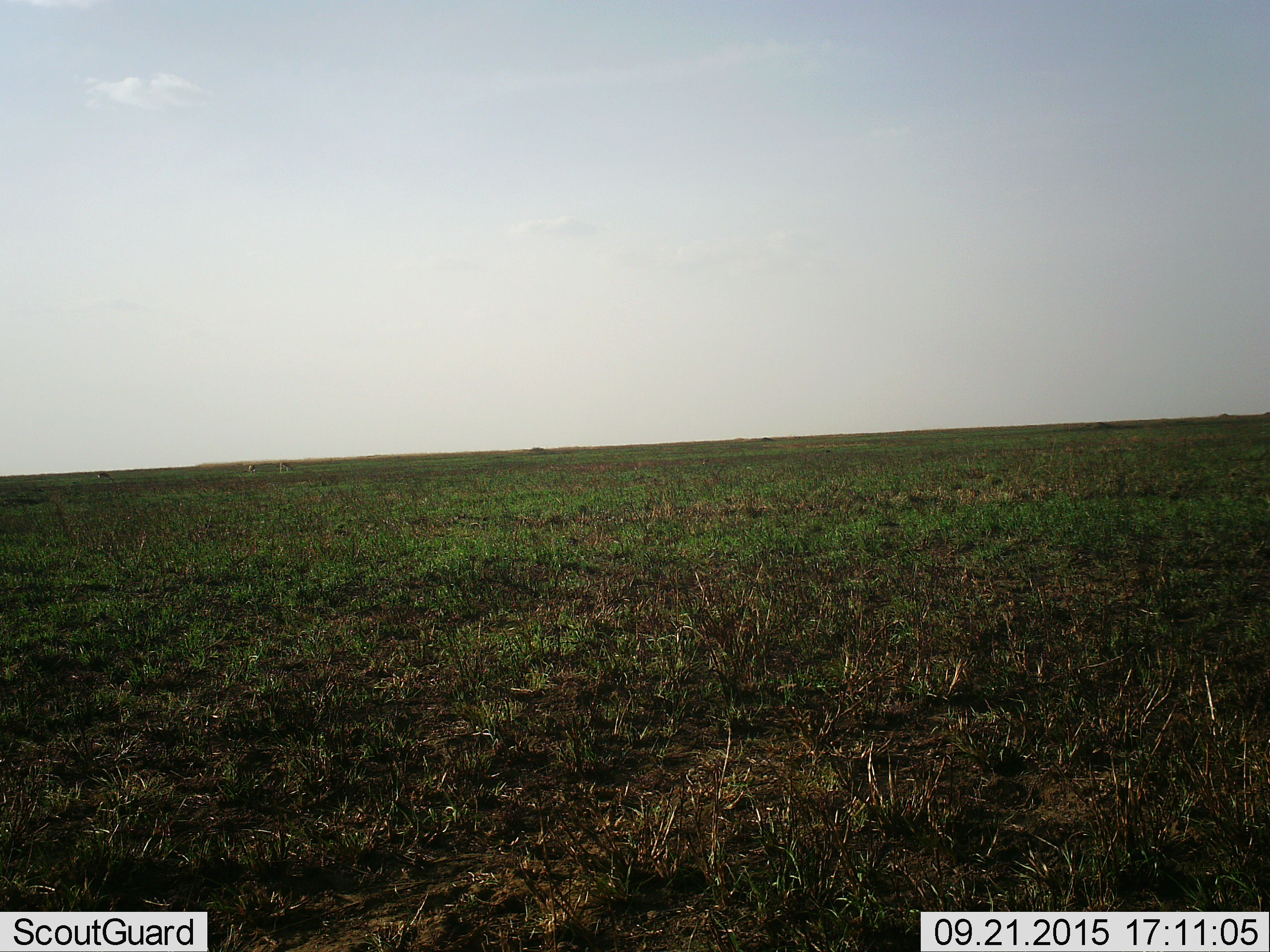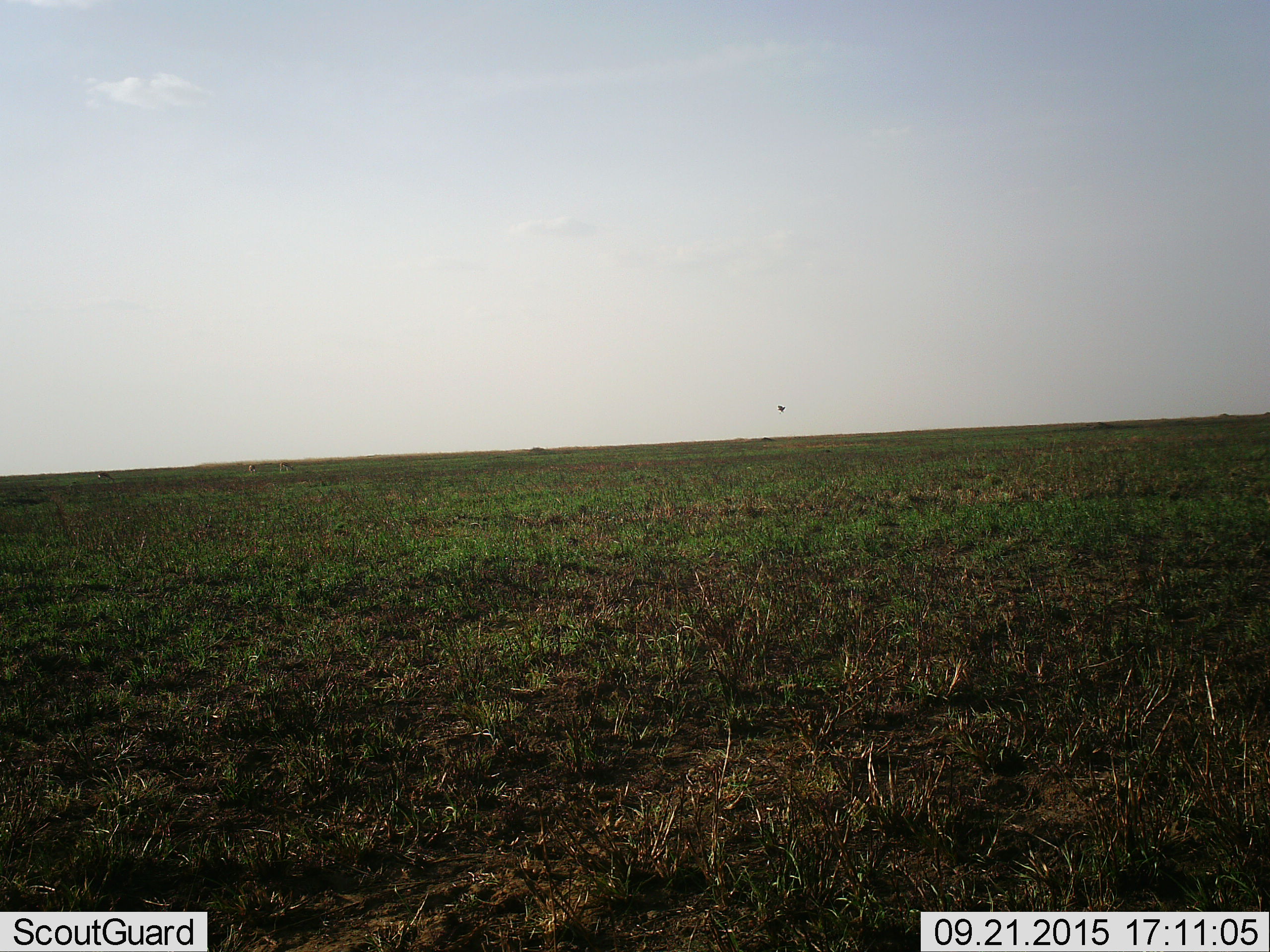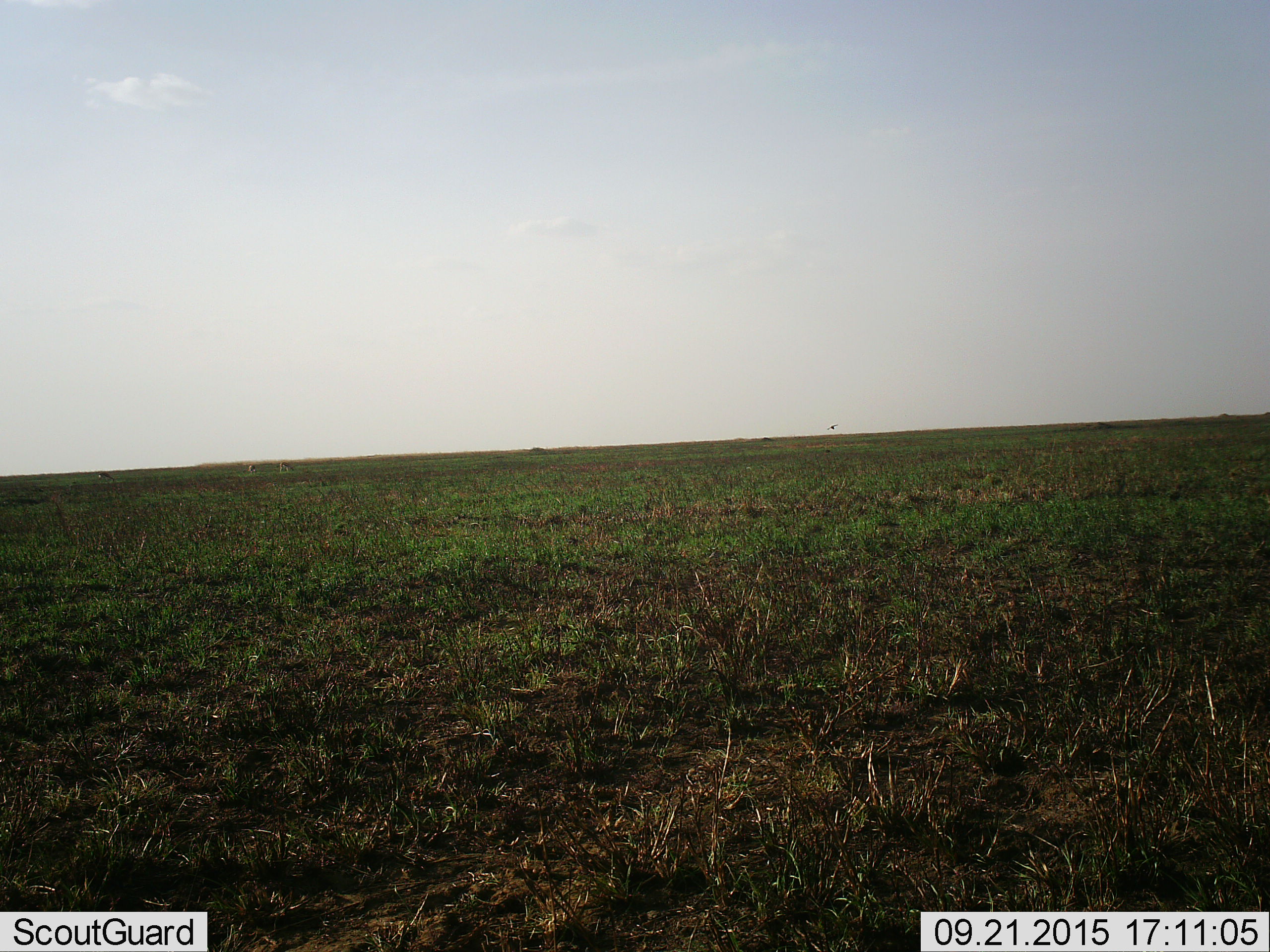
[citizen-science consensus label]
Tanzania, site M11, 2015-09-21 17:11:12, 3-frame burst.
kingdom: Animalia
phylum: Chordata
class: Aves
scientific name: Aves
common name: bird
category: otherbird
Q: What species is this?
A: Otherbird (bird) (Aves).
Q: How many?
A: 1.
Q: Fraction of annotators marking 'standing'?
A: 0%.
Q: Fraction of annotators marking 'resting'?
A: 0%.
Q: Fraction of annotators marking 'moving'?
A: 100%.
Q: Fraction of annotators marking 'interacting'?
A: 0%.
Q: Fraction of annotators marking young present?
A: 0%.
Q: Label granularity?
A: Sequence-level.